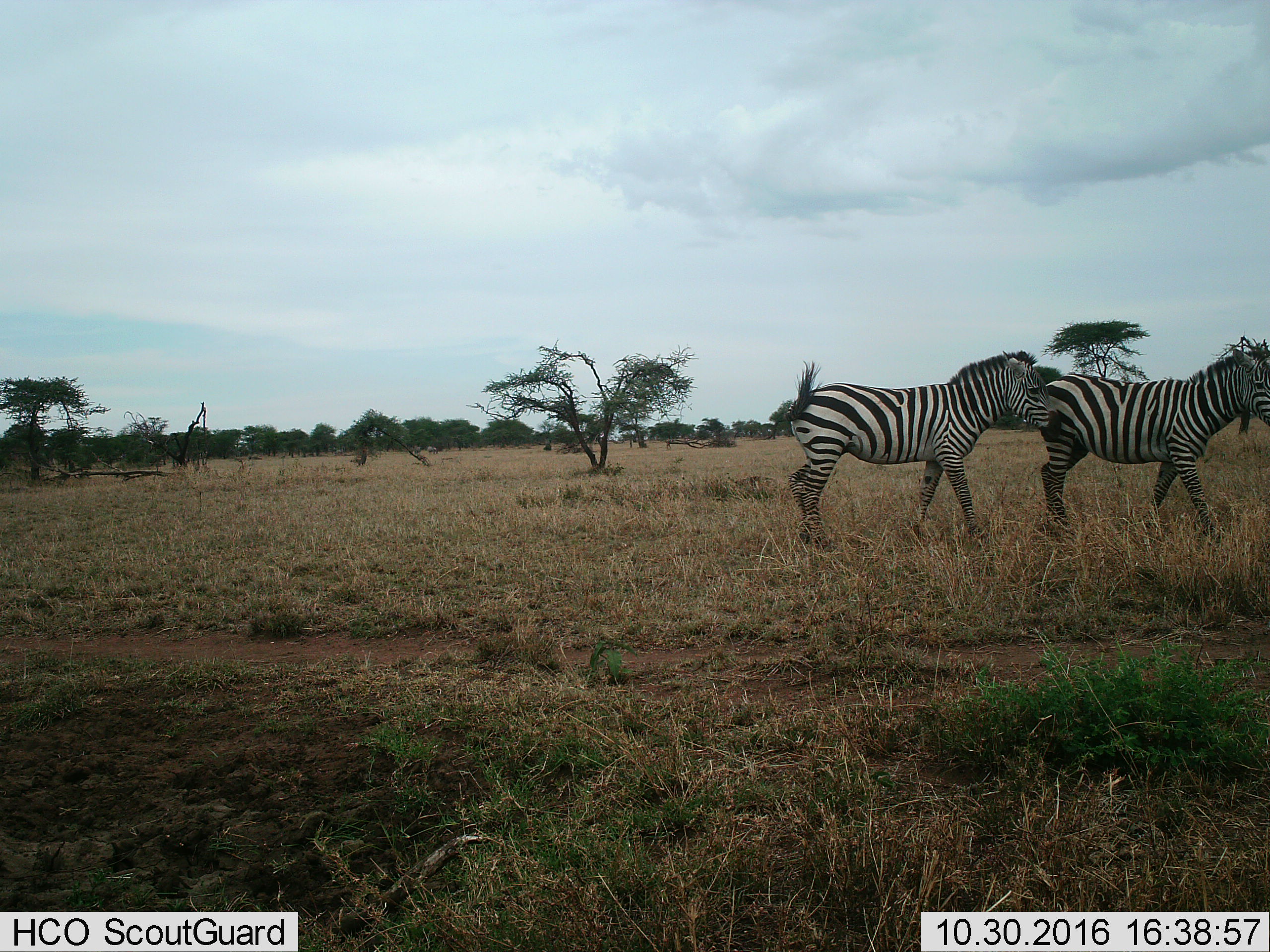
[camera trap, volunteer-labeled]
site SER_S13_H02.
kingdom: Animalia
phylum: Chordata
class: Mammalia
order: Perissodactyla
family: Equidae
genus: Equus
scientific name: Equus quagga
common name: plains zebra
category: zebraplains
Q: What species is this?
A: Zebraplains (plains zebra) (Equus quagga).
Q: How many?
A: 2.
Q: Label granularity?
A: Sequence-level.